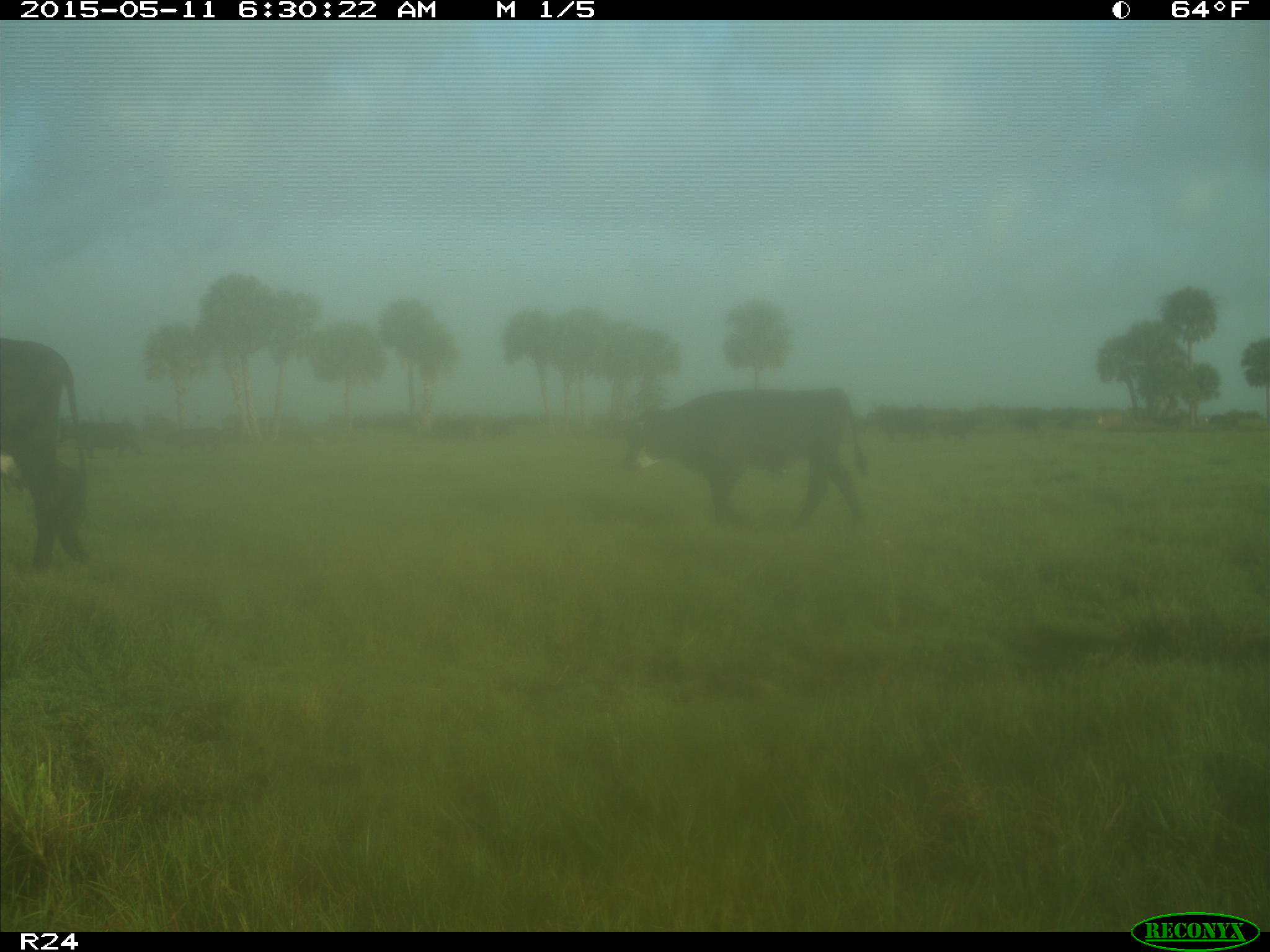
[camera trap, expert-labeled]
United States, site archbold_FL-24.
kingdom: Animalia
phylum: Chordata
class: Mammalia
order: Artiodactyla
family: Bovidae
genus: Bos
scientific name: Bos taurus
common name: domestic cow